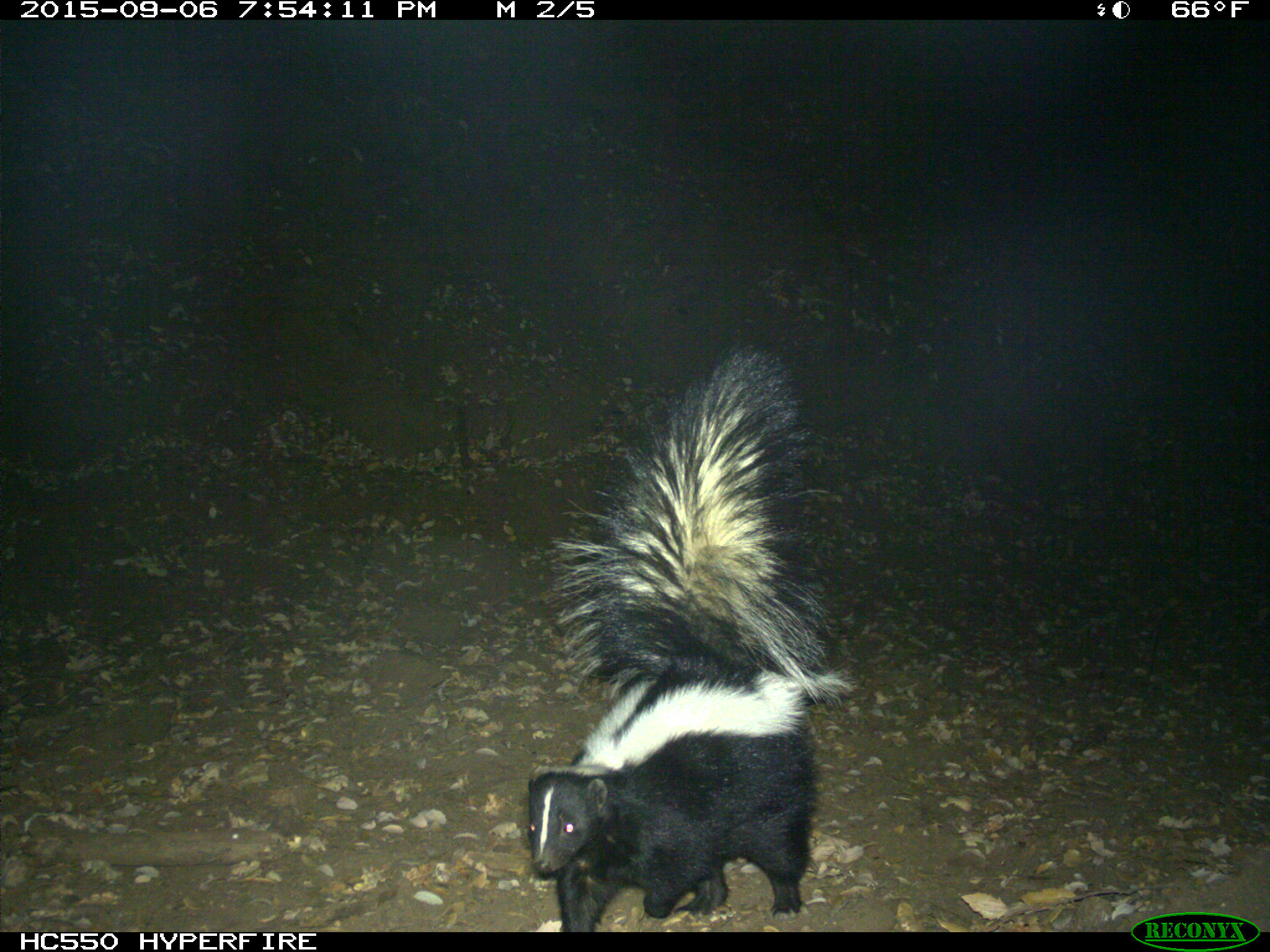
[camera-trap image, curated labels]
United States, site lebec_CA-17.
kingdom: Animalia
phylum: Chordata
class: Mammalia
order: Carnivora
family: Mephitidae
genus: Mephitis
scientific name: Mephitis mephitis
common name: striped skunk